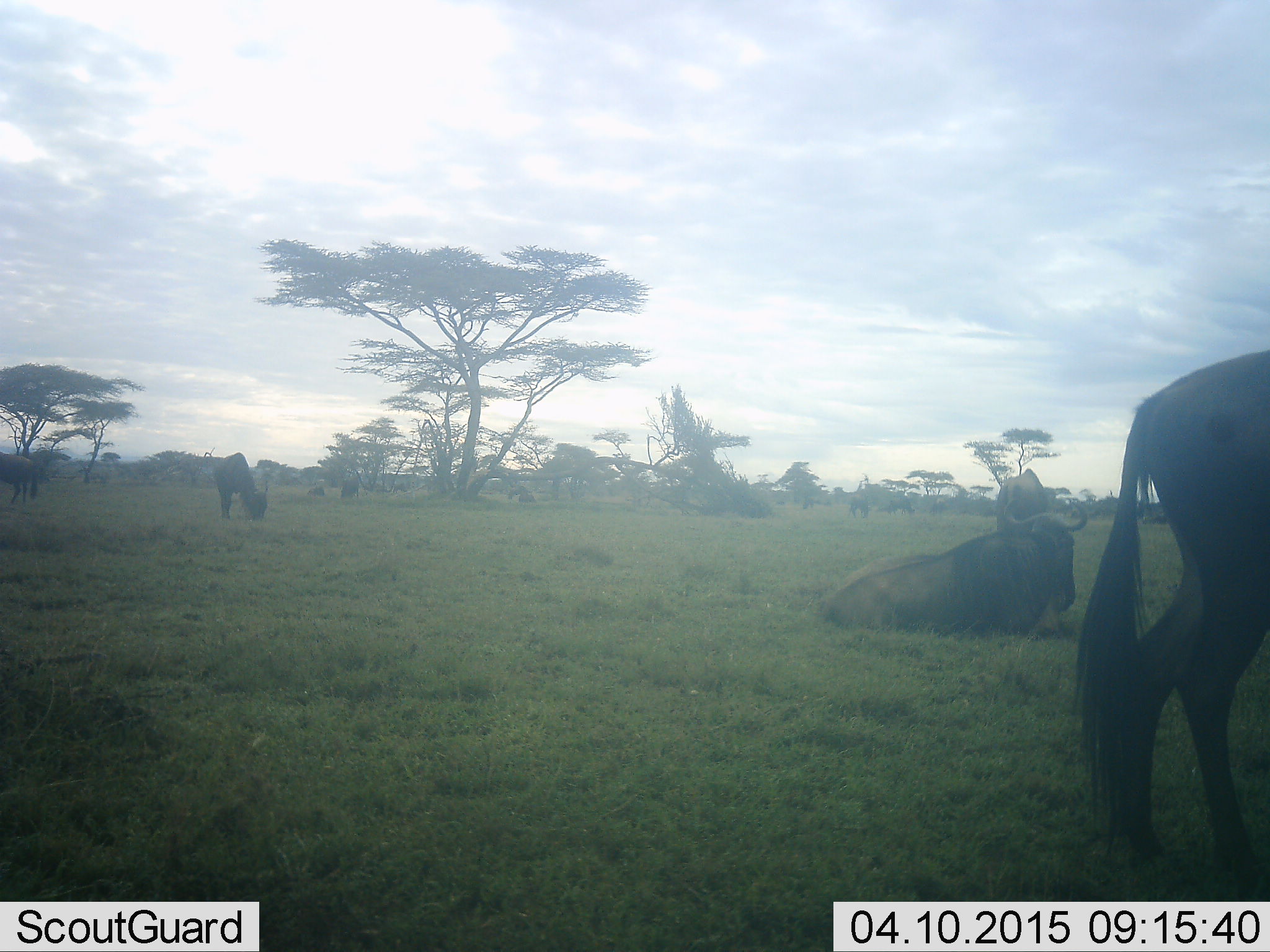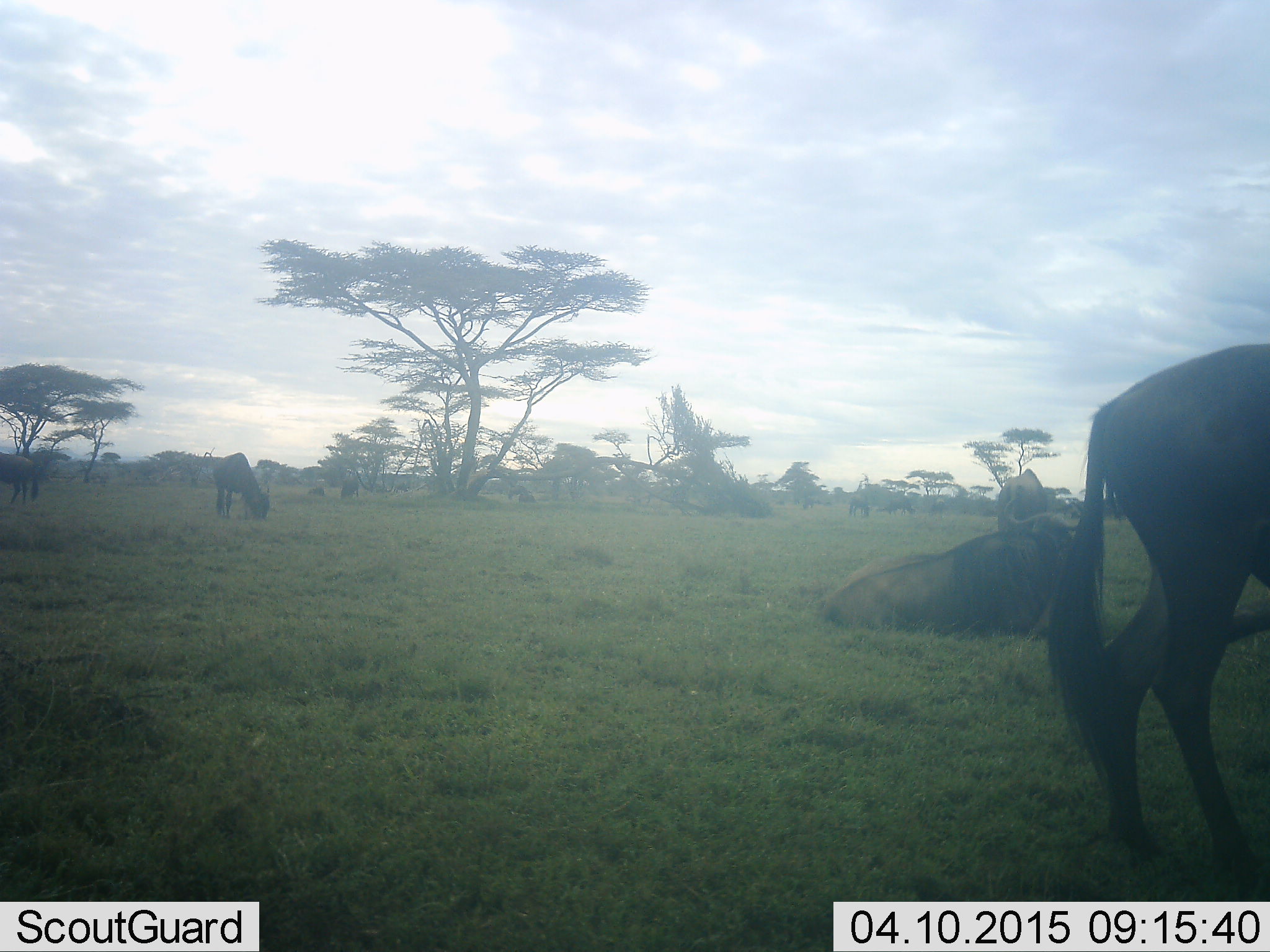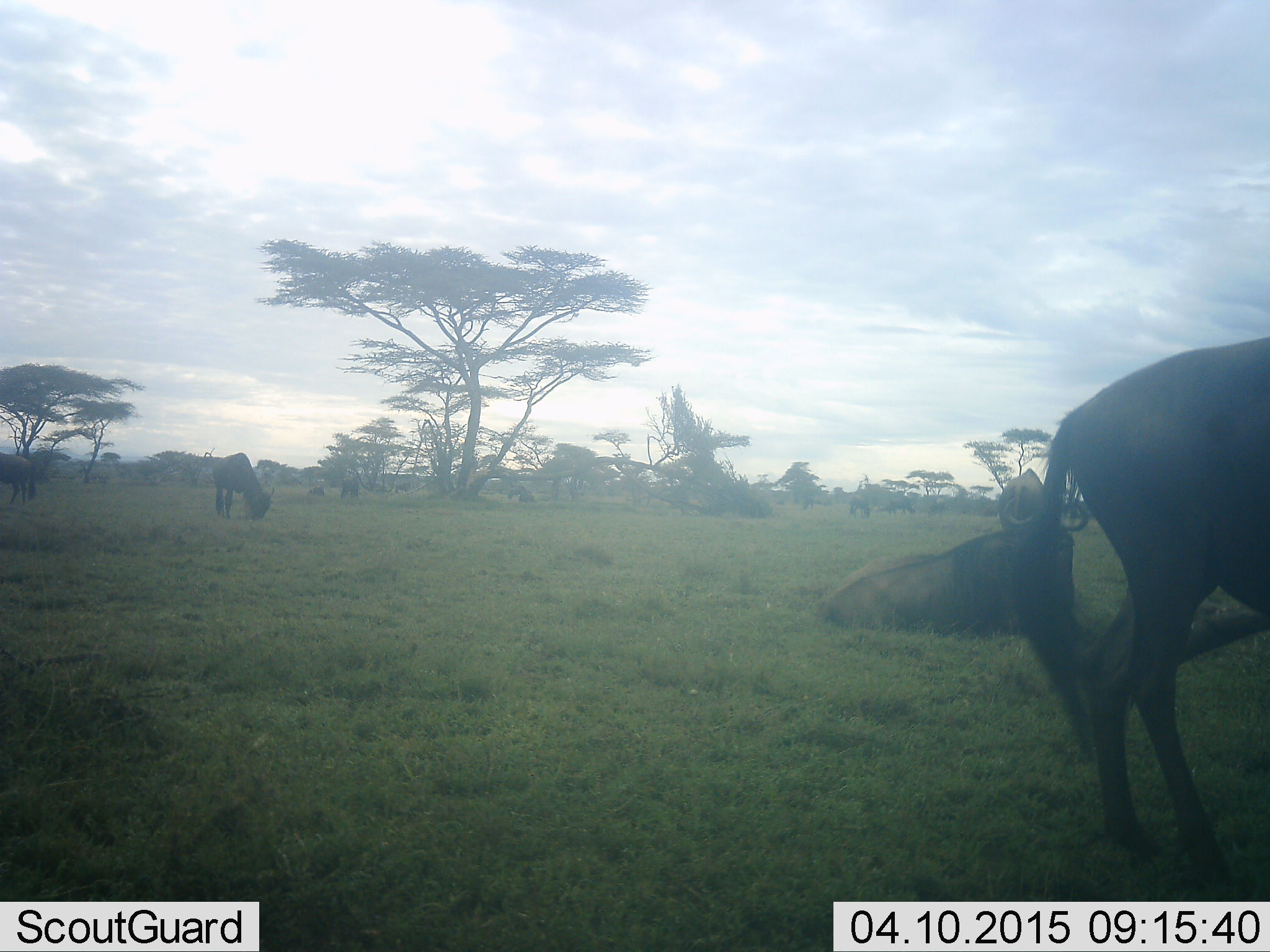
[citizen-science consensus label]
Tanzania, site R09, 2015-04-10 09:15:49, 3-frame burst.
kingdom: Animalia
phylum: Chordata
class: Mammalia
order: Artiodactyla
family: Bovidae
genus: Connochaetes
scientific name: Connochaetes taurinus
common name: blue wildebeest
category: wildebeest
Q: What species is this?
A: Wildebeest (blue wildebeest) (Connochaetes taurinus).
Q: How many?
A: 11-50.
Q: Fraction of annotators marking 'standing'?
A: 50%.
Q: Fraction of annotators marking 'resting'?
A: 90%.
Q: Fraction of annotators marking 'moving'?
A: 50%.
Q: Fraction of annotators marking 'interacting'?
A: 0%.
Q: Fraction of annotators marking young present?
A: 0%.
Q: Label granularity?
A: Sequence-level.